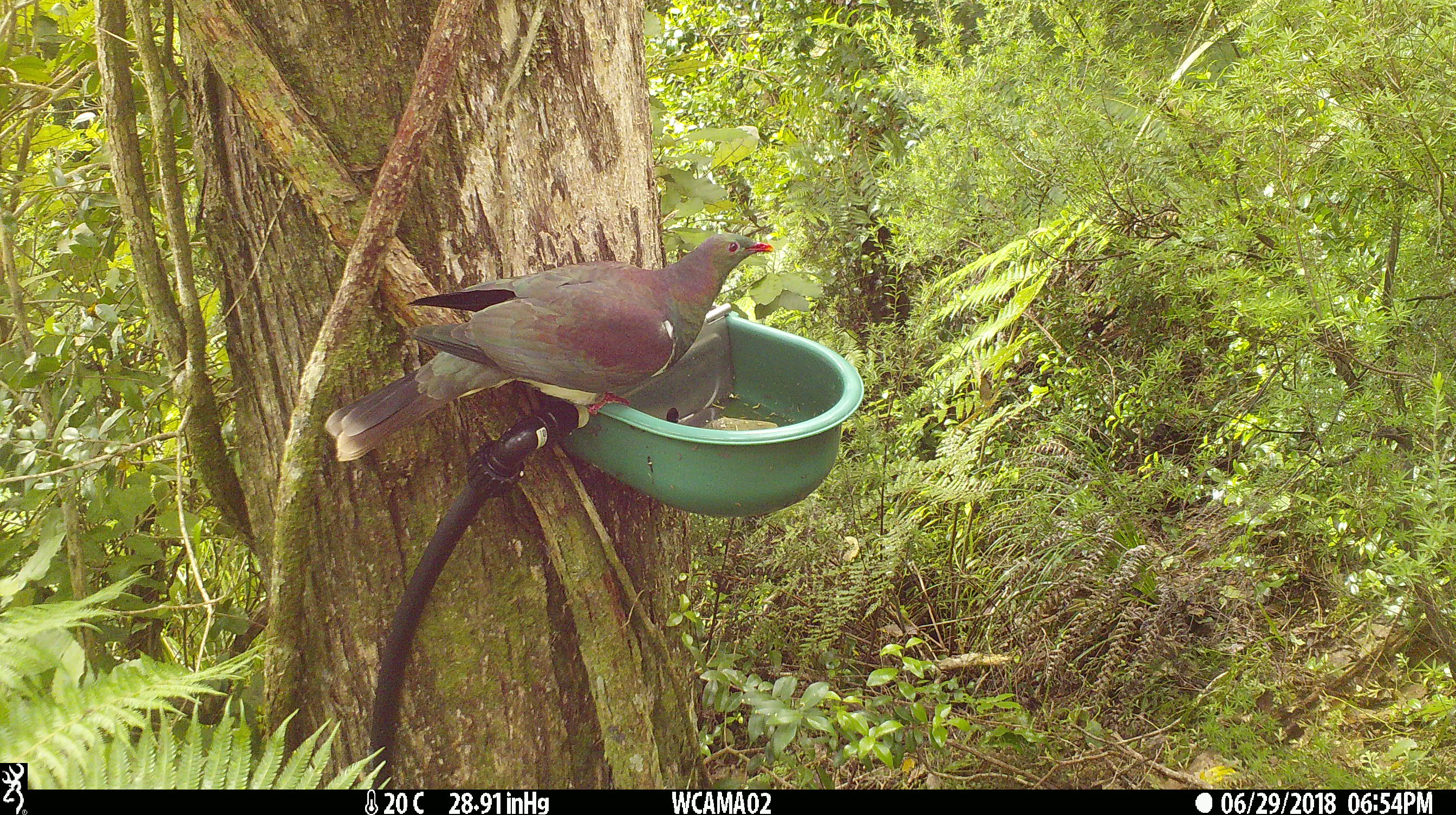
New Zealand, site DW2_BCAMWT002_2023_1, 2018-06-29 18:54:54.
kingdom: Animalia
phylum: Chordata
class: Aves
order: Columbiformes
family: Columbidae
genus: Hemiphaga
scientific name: Hemiphaga novaeseelandiae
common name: new zealand pigeon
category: kereru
Kereru (new zealand pigeon) (Hemiphaga novaeseelandiae).